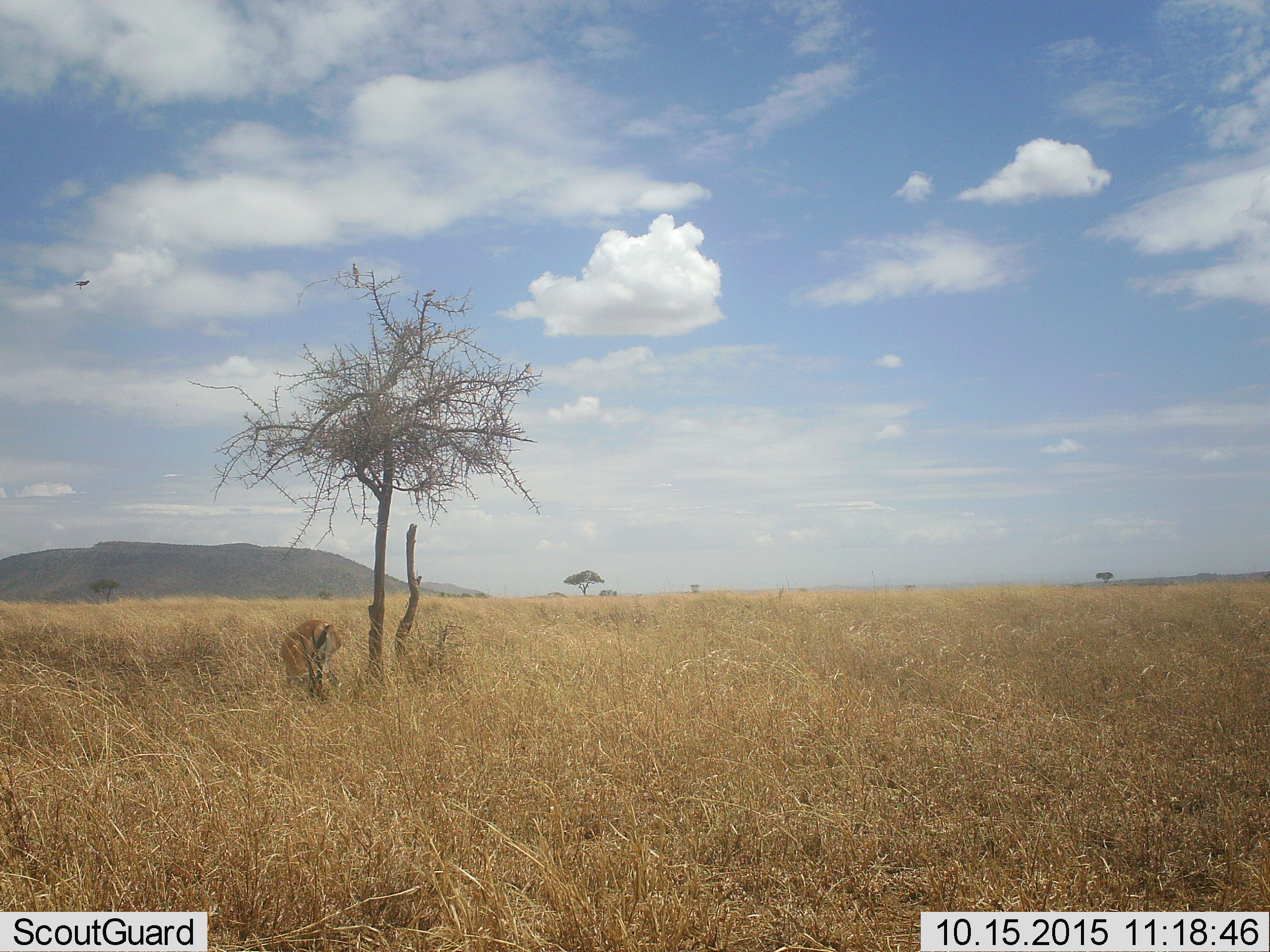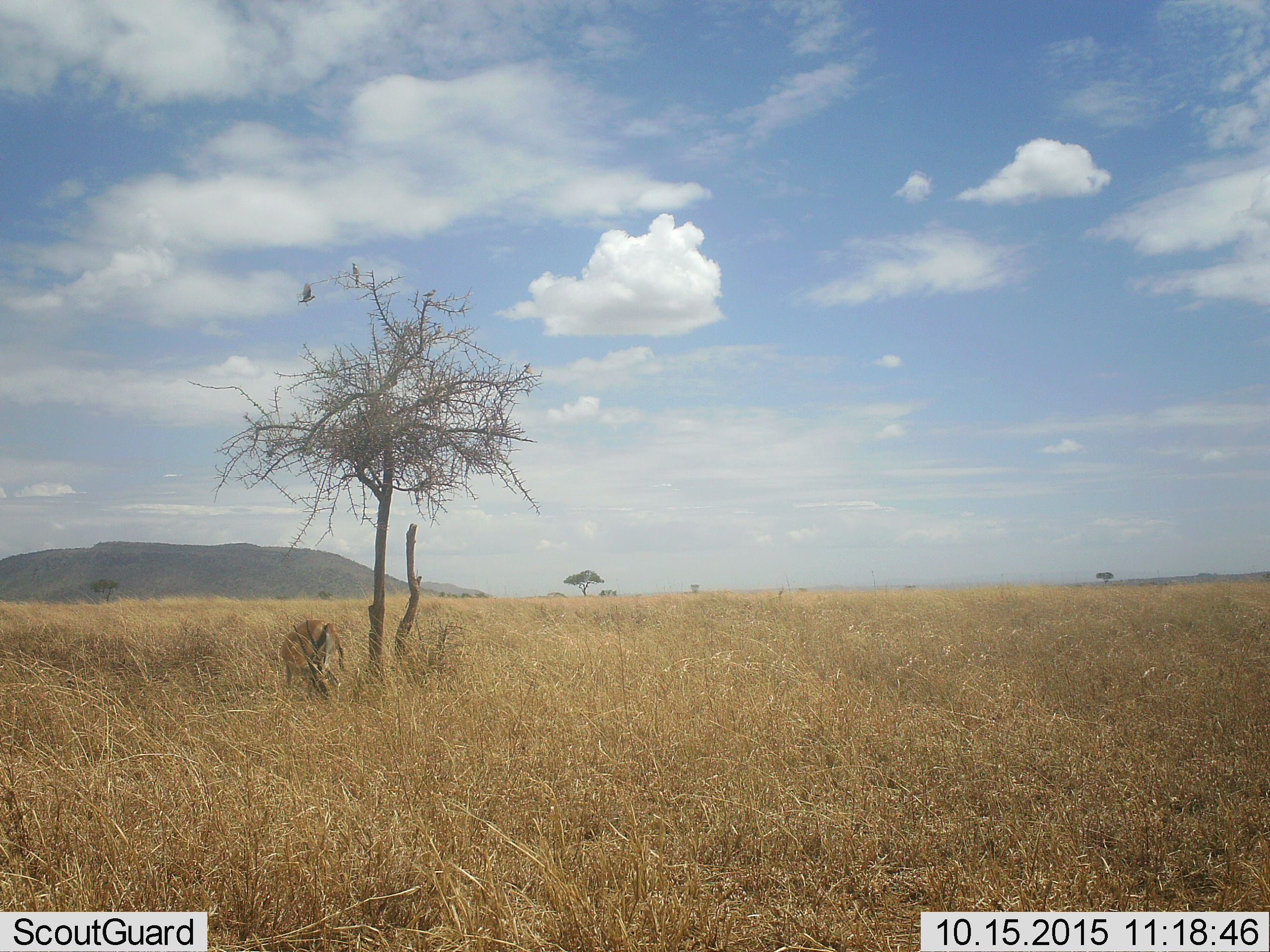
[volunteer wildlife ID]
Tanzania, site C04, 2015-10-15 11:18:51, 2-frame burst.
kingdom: Animalia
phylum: Chordata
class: Mammalia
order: Artiodactyla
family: Bovidae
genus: Eudorcas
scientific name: Eudorcas thomsonii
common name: thomson's gazelle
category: gazellethomsons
Gazellethomsons (thomson's gazelle) (Eudorcas thomsonii), count 1. Behavior (volunteer vote fractions): standing 42%, resting 17%, moving 0%, interacting 0%. Young present (vote fraction): 0%. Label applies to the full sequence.